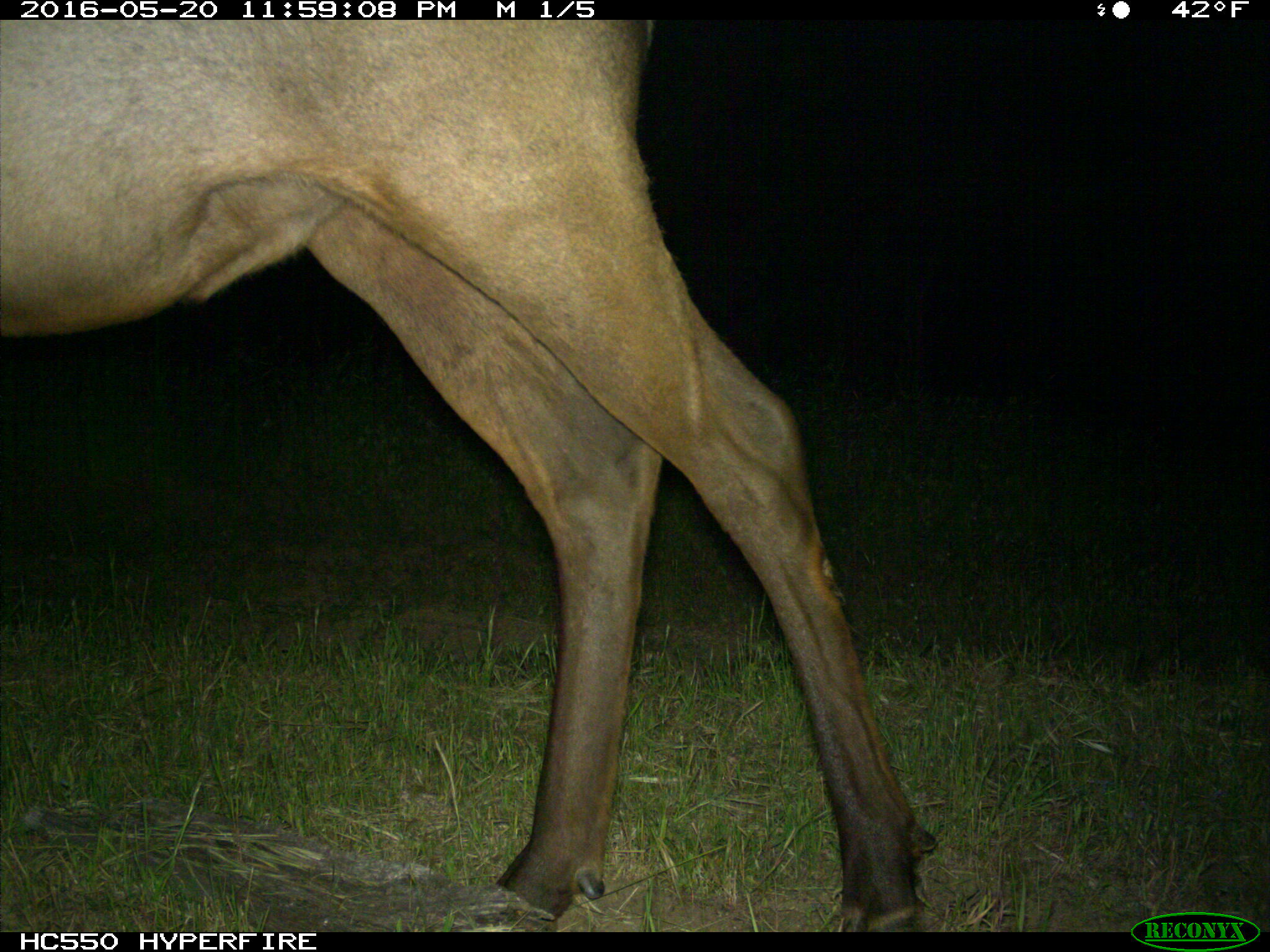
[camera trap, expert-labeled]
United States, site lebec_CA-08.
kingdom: Animalia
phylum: Chordata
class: Mammalia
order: Artiodactyla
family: Cervidae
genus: Cervus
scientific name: Cervus canadensis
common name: elk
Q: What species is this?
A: Cervus canadensis (elk).